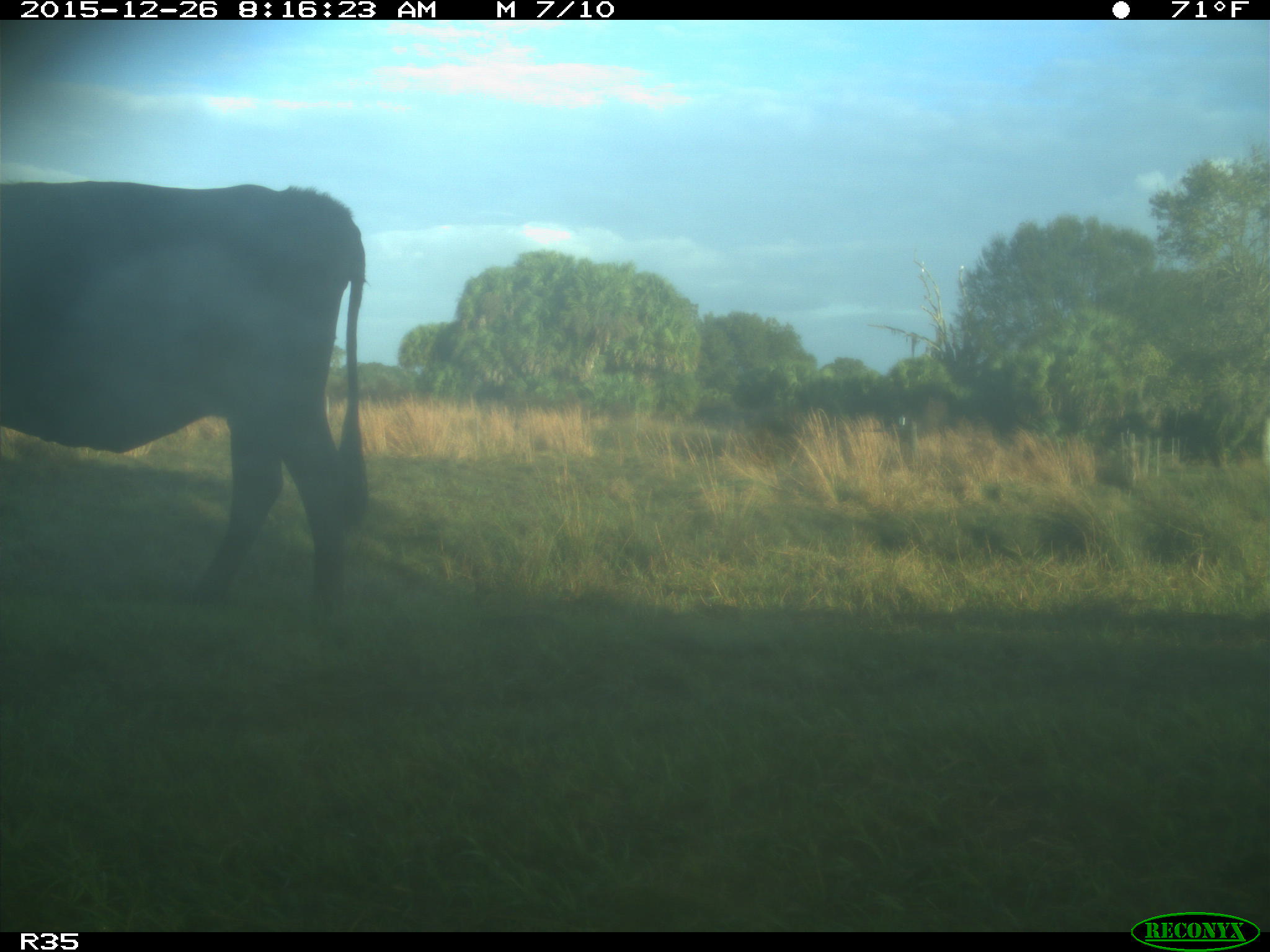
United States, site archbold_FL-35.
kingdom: Animalia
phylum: Chordata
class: Mammalia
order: Artiodactyla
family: Bovidae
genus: Bos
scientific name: Bos taurus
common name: domestic cow